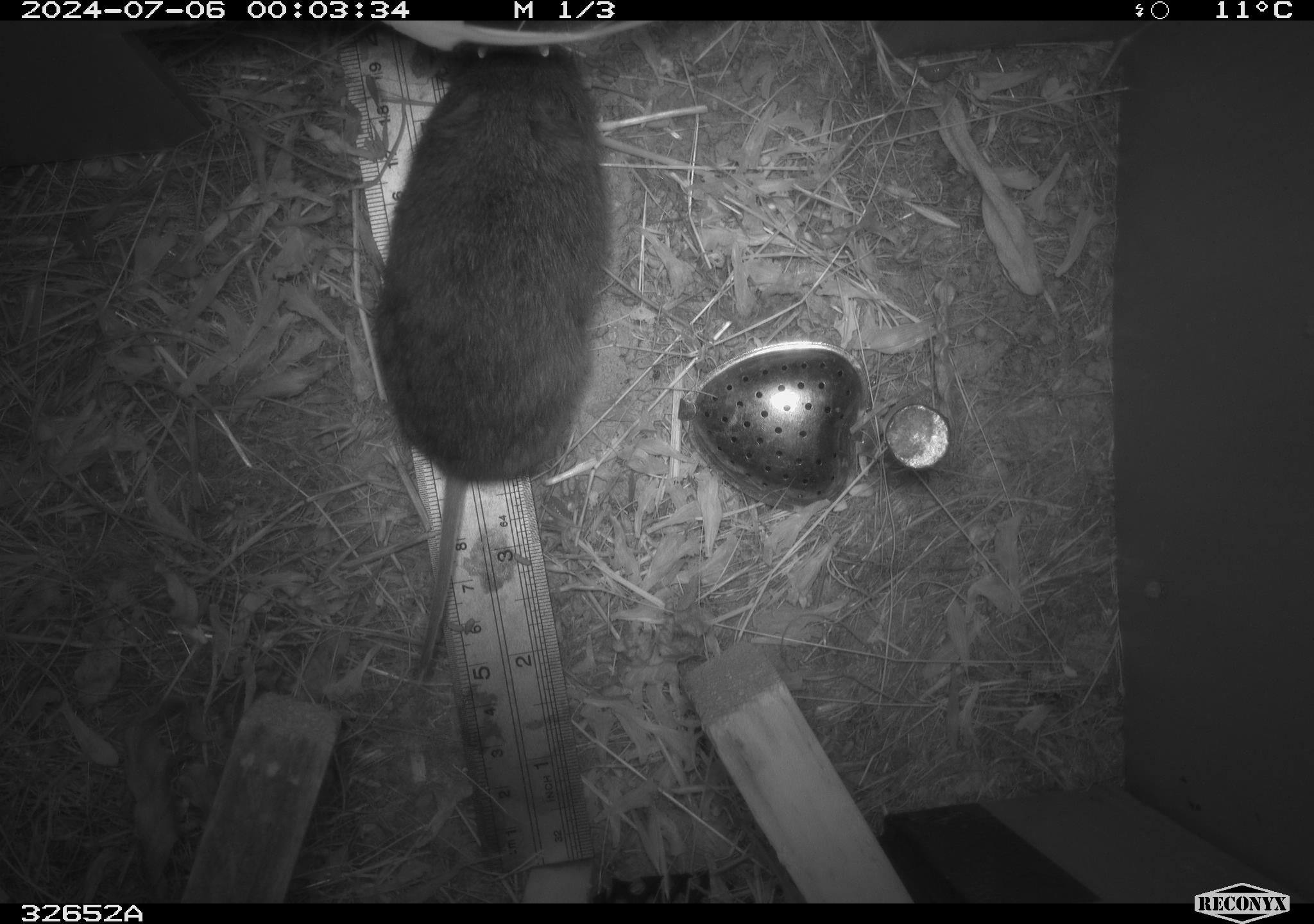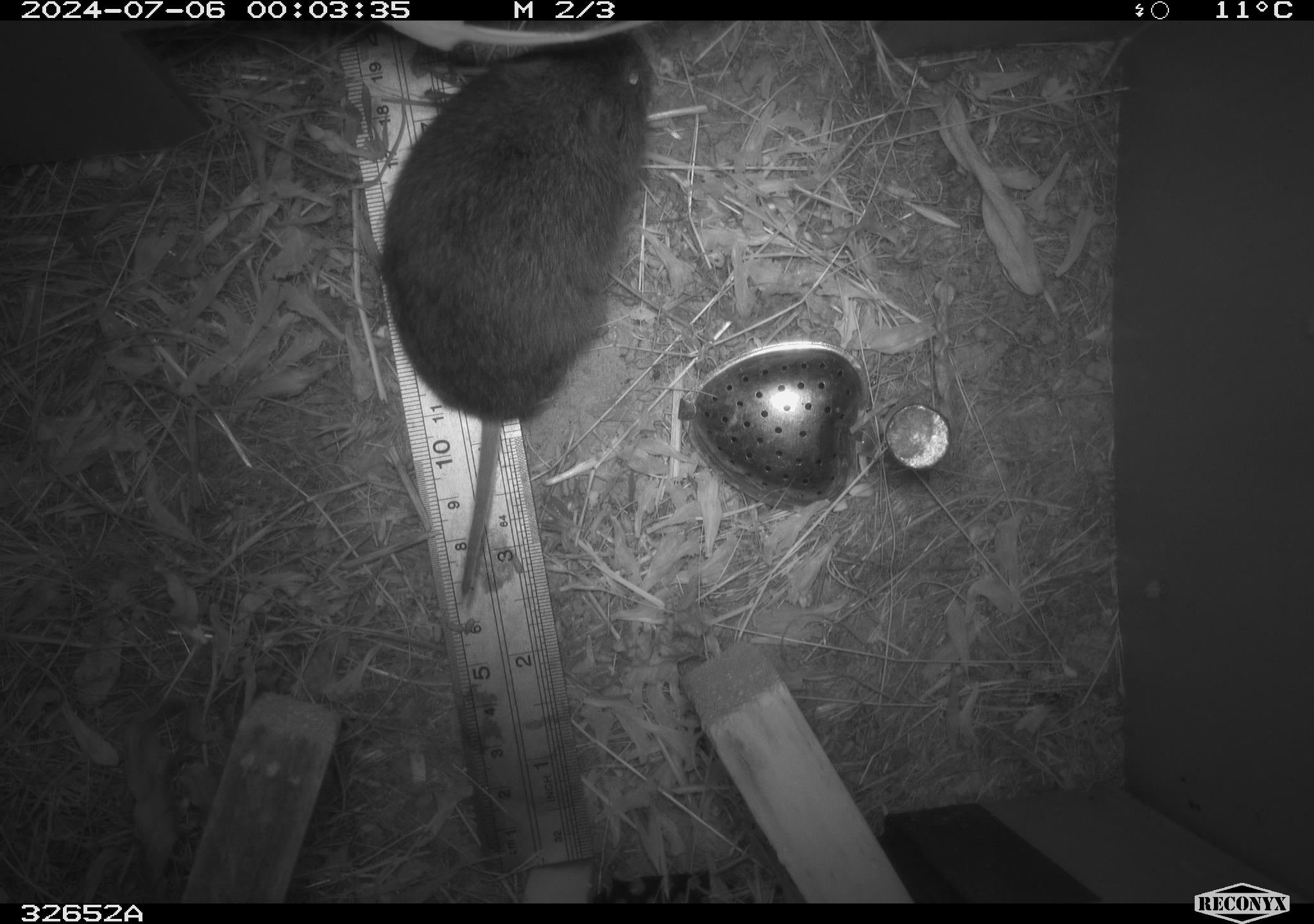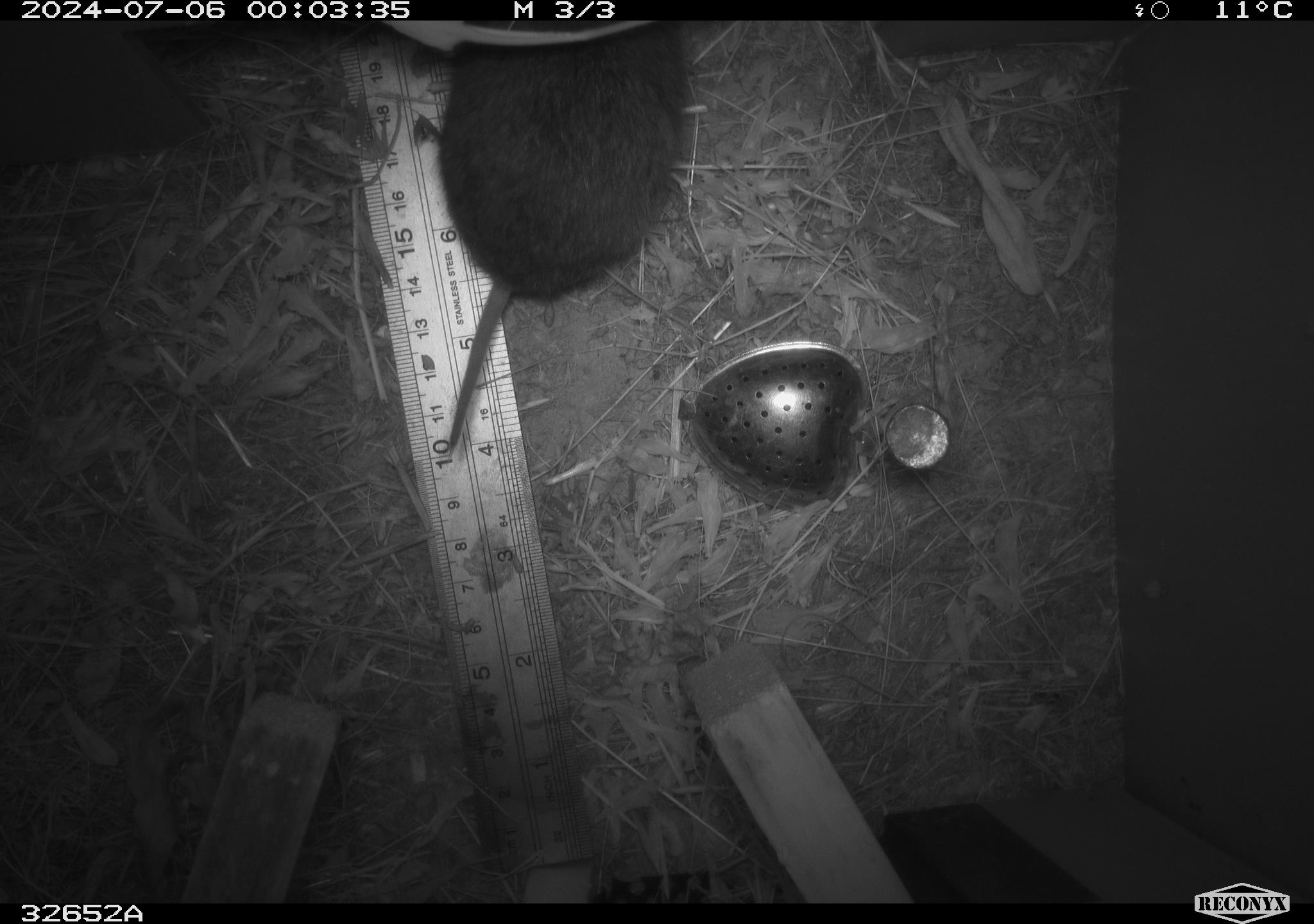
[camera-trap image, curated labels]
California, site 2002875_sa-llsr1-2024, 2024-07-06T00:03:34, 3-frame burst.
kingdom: Animalia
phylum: Chordata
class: Mammalia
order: Rodentia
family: Cricetidae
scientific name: Arvicolinae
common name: voles, lemmings, and muskrats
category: arvicolinae subfamily